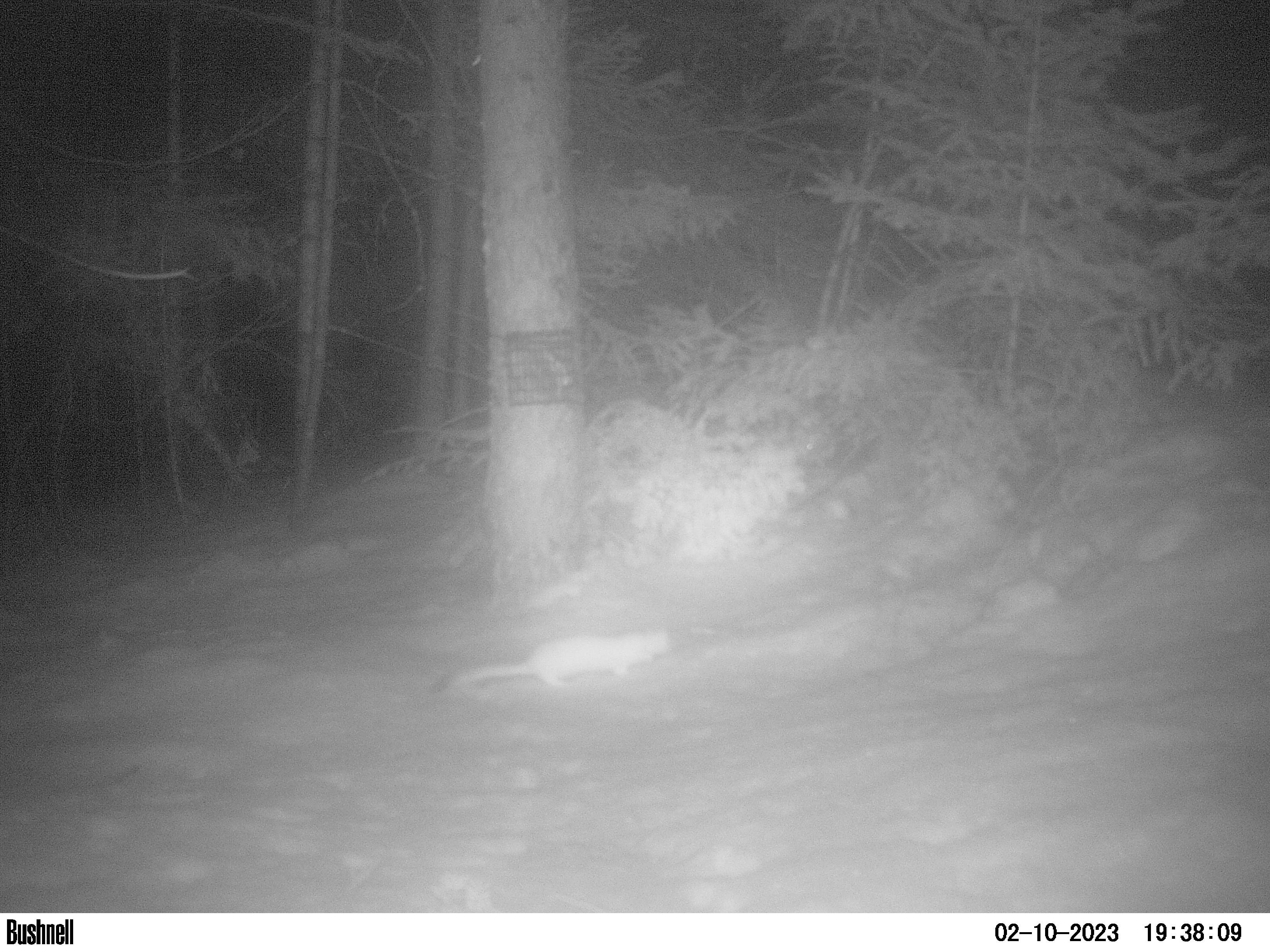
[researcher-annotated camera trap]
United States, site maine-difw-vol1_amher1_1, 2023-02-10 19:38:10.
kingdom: Animalia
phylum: Chordata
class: Mammalia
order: Carnivora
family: Mustelidae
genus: Neogale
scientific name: Neogale frenata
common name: long-tailed weasel